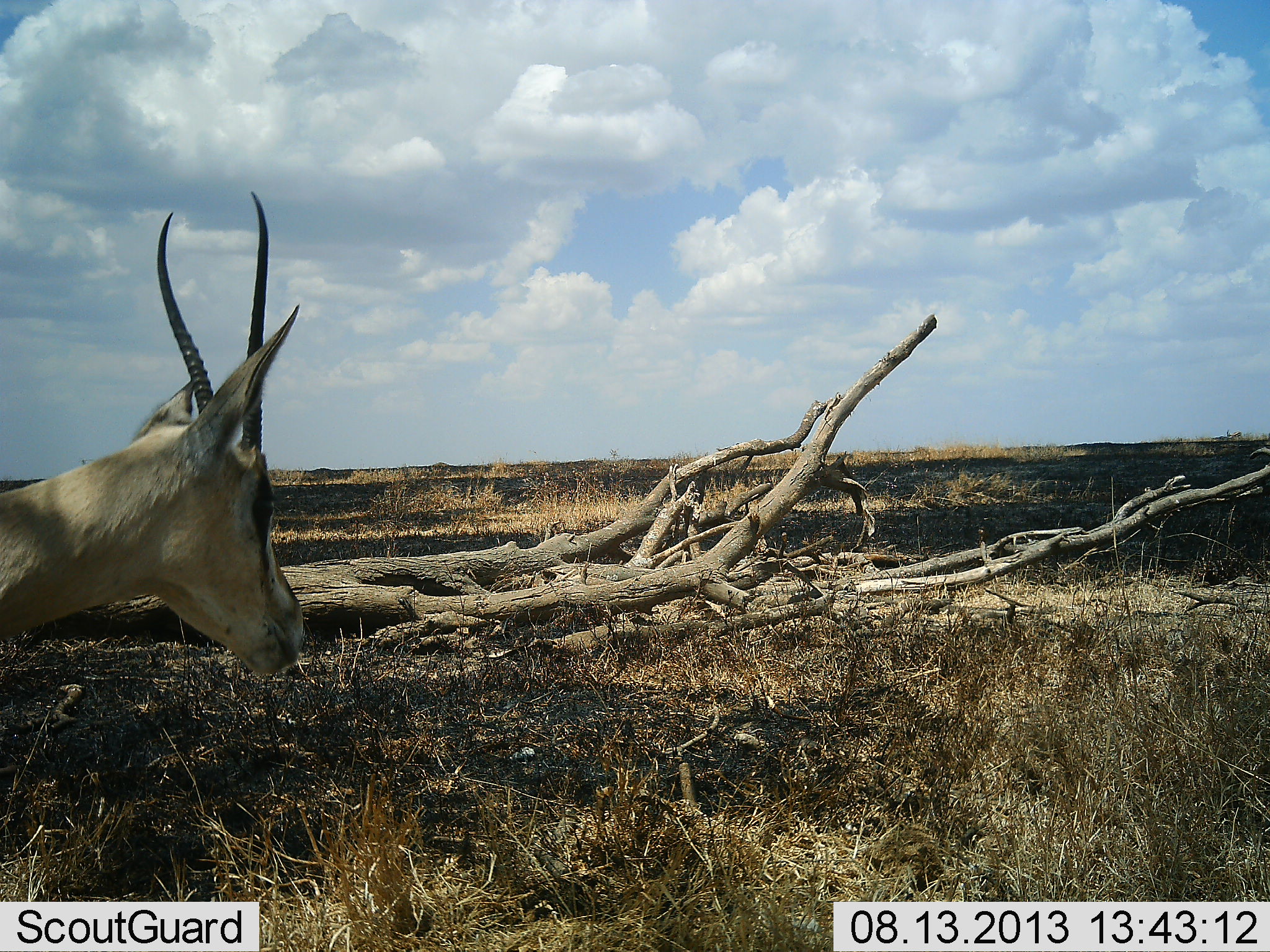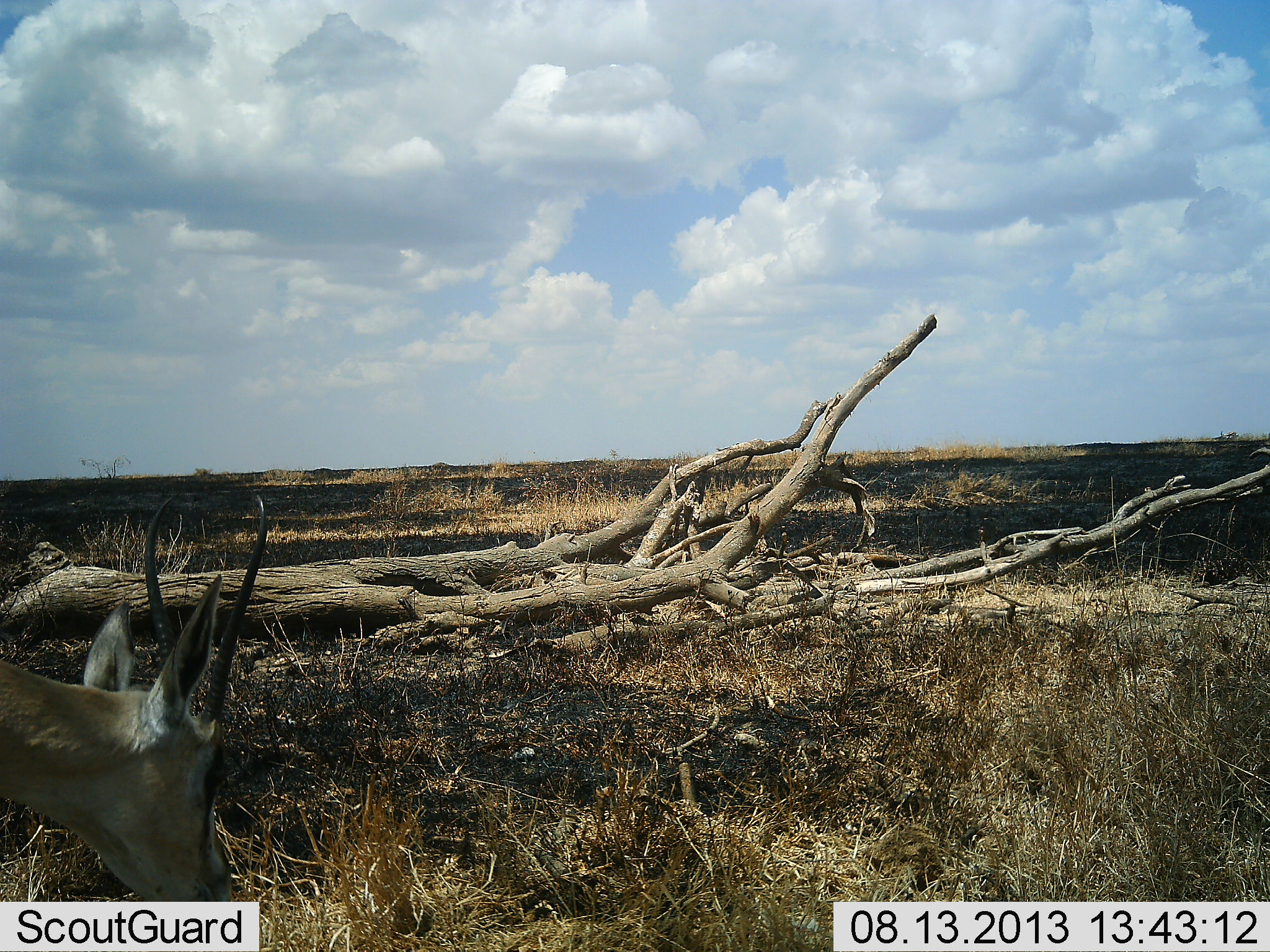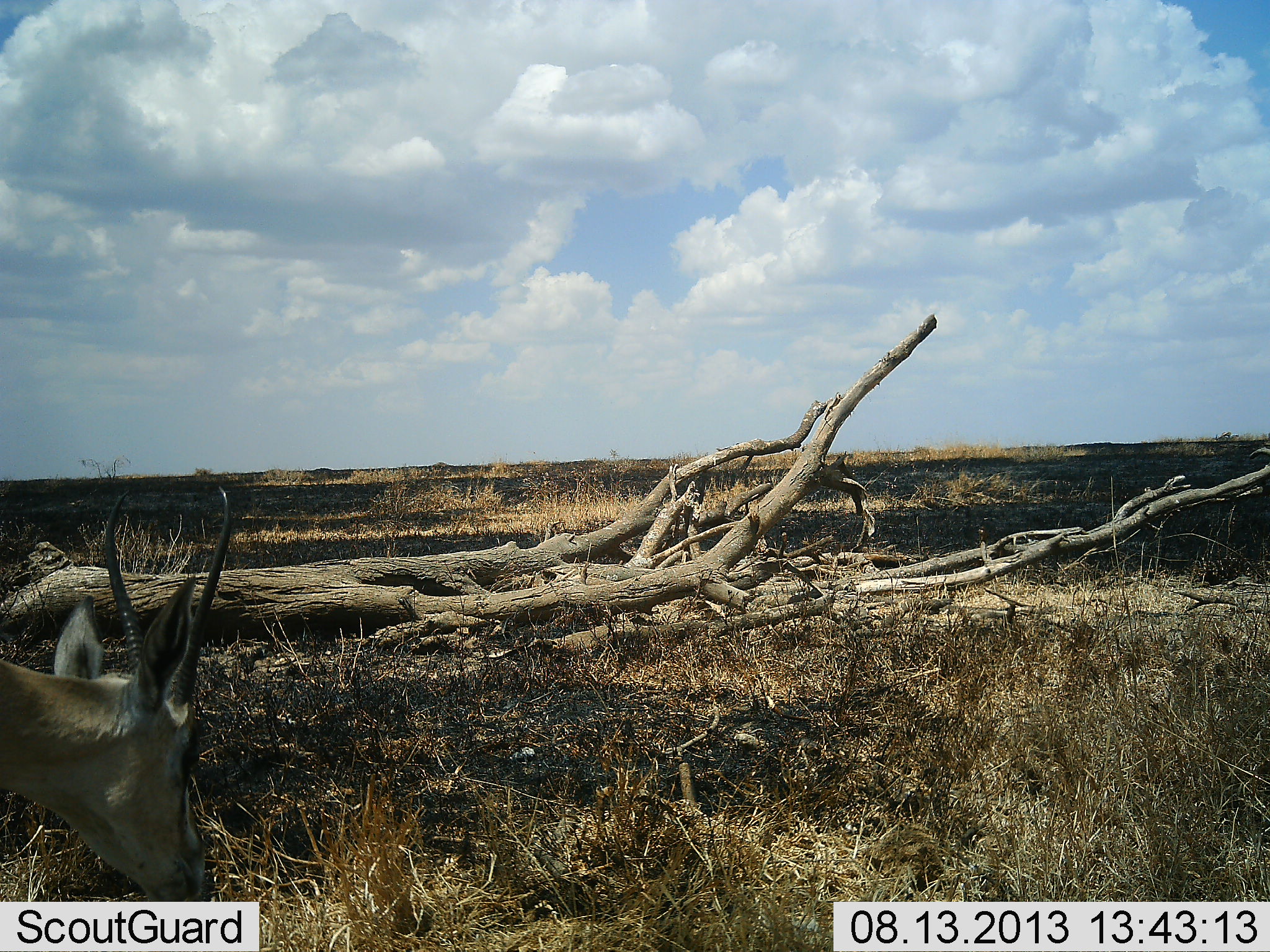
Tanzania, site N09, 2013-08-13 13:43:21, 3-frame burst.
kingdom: Animalia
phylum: Chordata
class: Mammalia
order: Artiodactyla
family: Bovidae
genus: Nanger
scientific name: Nanger granti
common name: grant's gazelle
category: gazellegrants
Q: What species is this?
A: Gazellegrants (grant's gazelle) (Nanger granti).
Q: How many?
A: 1.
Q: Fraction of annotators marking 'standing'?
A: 33%.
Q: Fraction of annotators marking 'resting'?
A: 0%.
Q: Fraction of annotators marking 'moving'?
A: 5%.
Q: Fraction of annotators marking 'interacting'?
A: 0%.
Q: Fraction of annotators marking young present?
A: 0%.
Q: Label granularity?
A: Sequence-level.